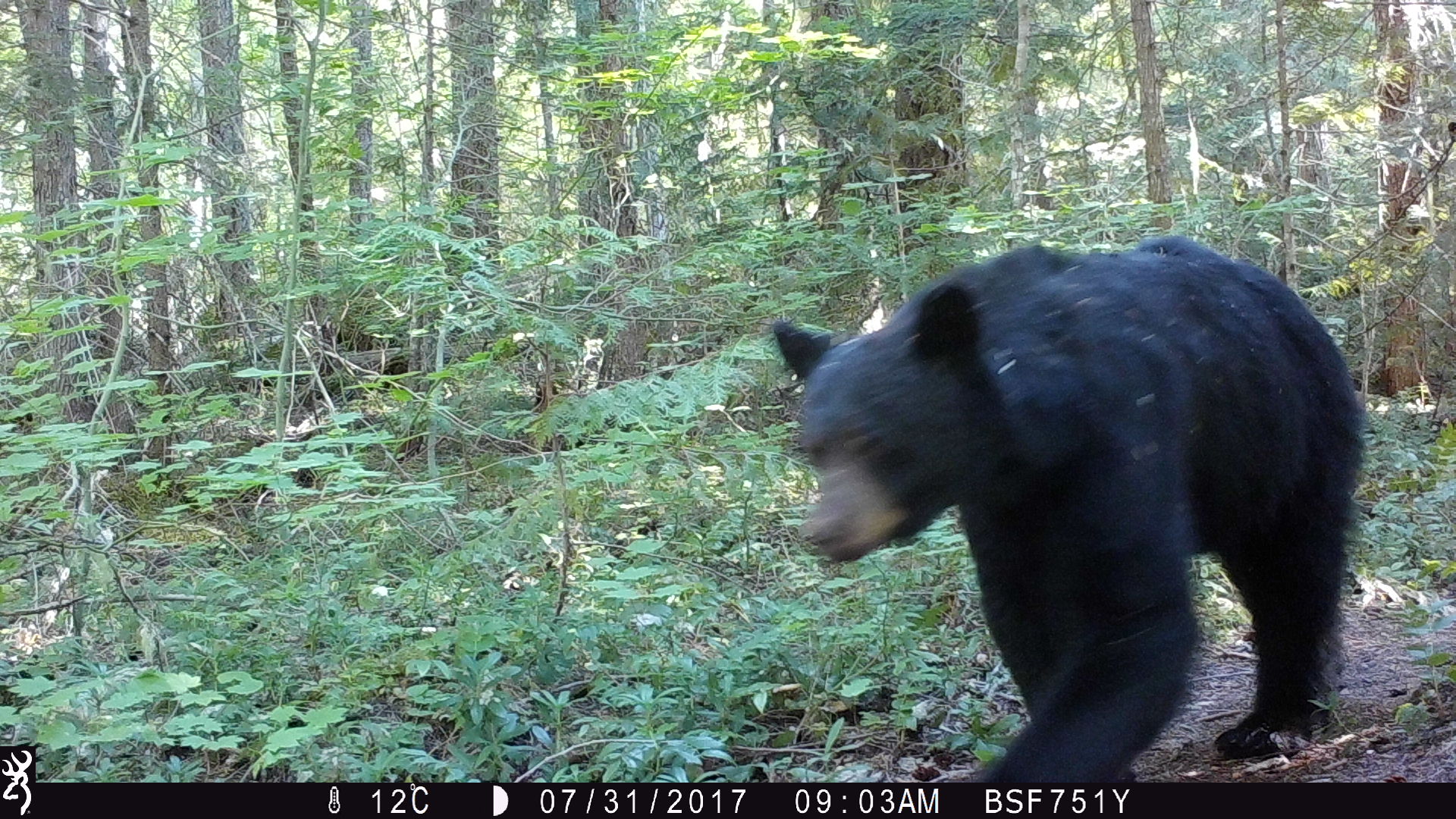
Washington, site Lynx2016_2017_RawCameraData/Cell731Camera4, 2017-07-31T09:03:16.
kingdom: Animalia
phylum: Chordata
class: Mammalia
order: Carnivora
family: Ursidae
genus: Ursus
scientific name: Ursus americanus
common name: american black bear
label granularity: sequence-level